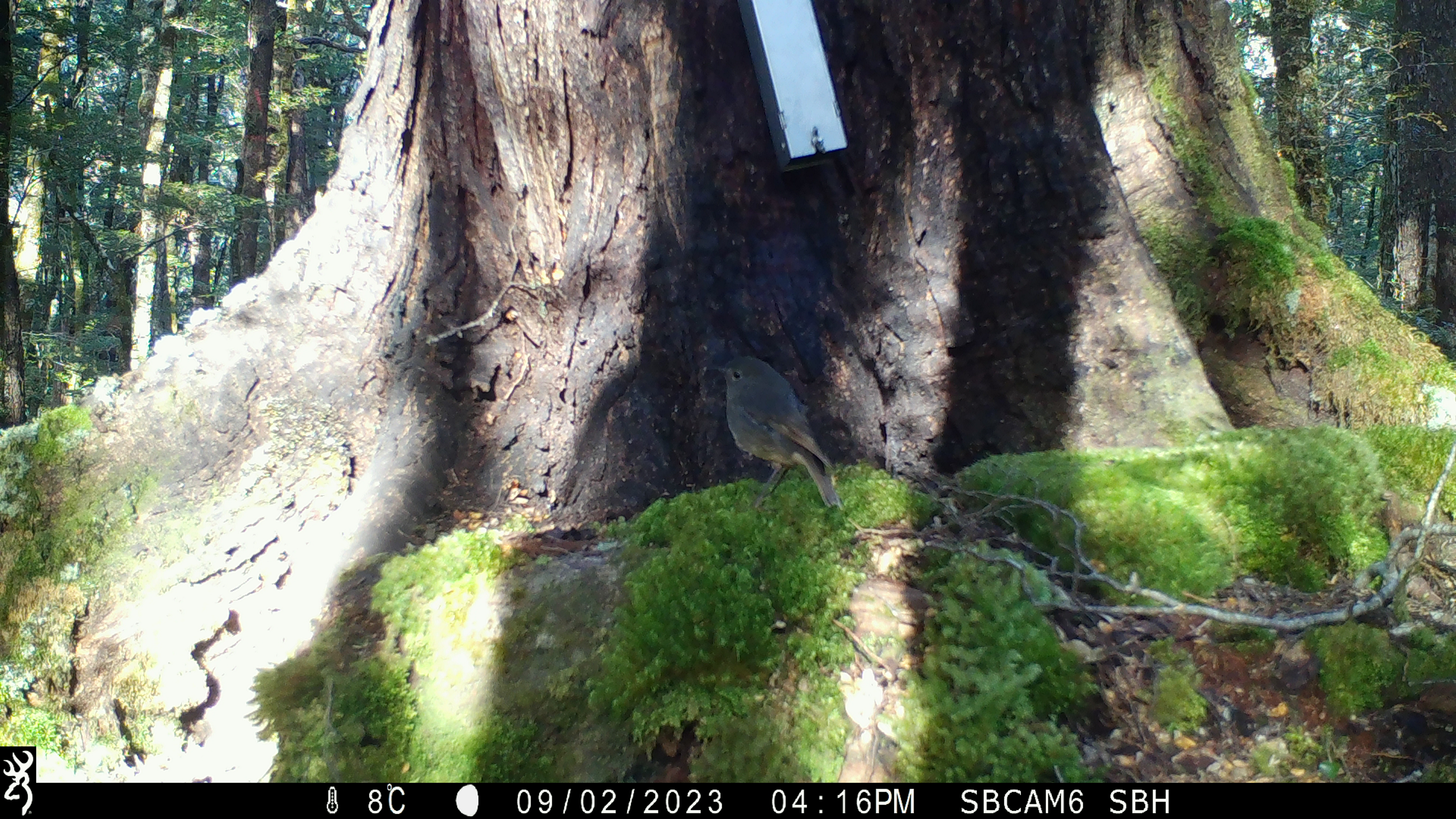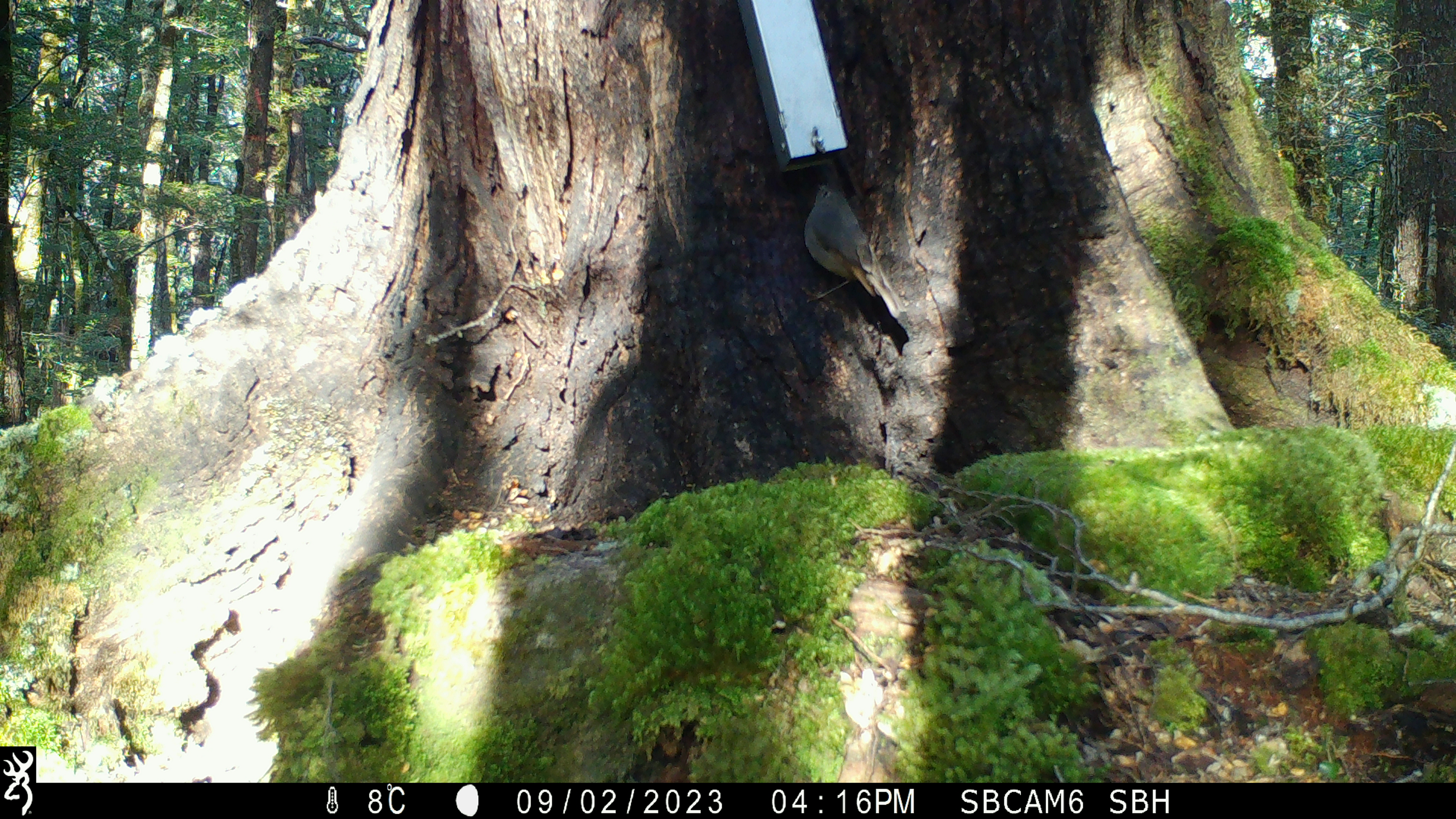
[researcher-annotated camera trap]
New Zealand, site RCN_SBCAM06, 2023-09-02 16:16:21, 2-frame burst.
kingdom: Animalia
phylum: Chordata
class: Aves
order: Passeriformes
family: Petroicidae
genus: Petroica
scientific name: Petroica australis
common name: new zealand robin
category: robin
Robin (new zealand robin) (Petroica australis).